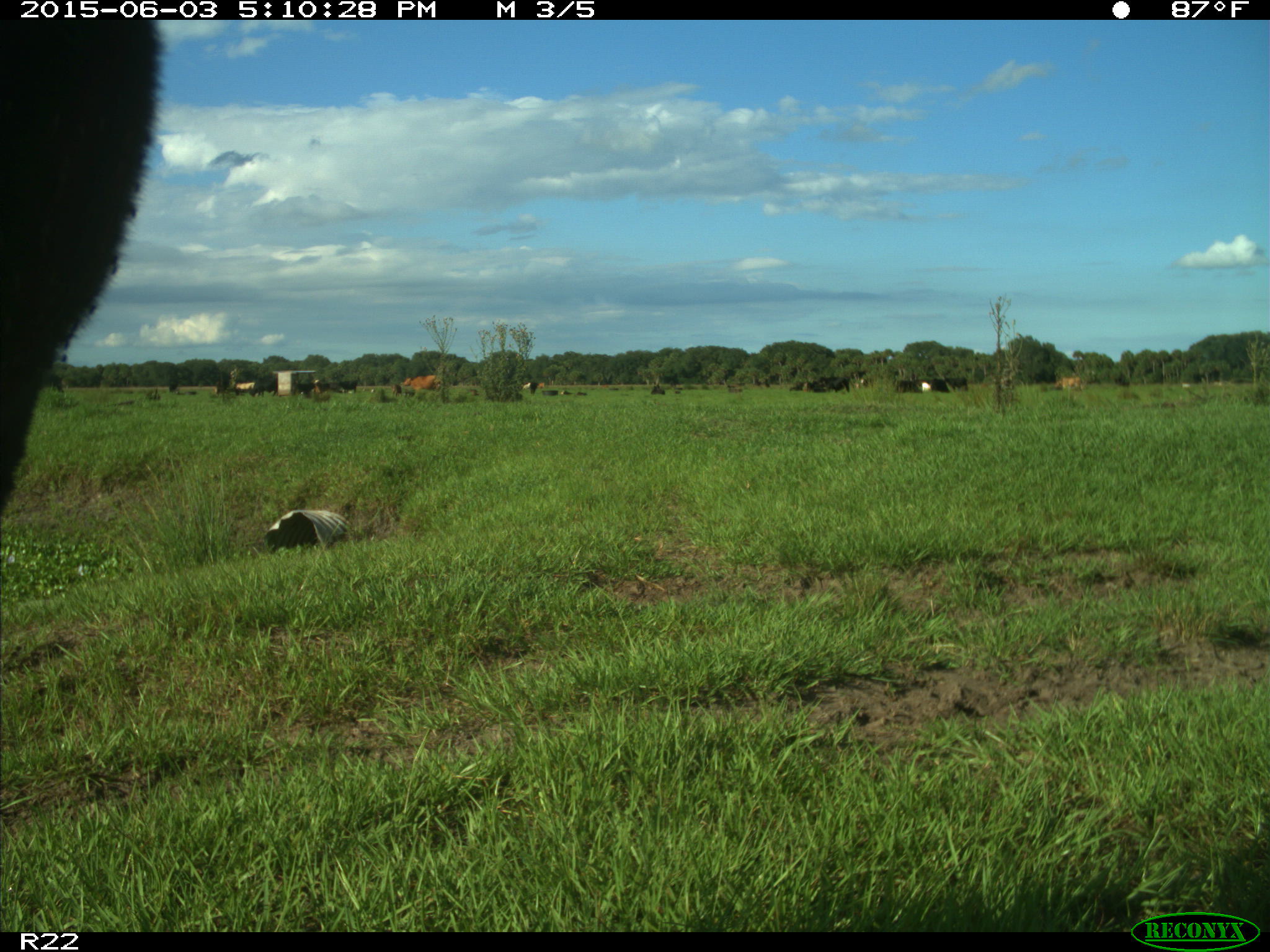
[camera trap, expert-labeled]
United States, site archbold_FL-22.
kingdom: Animalia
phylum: Chordata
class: Mammalia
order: Artiodactyla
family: Bovidae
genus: Bos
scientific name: Bos taurus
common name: domestic cow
Bos taurus (domestic cow).